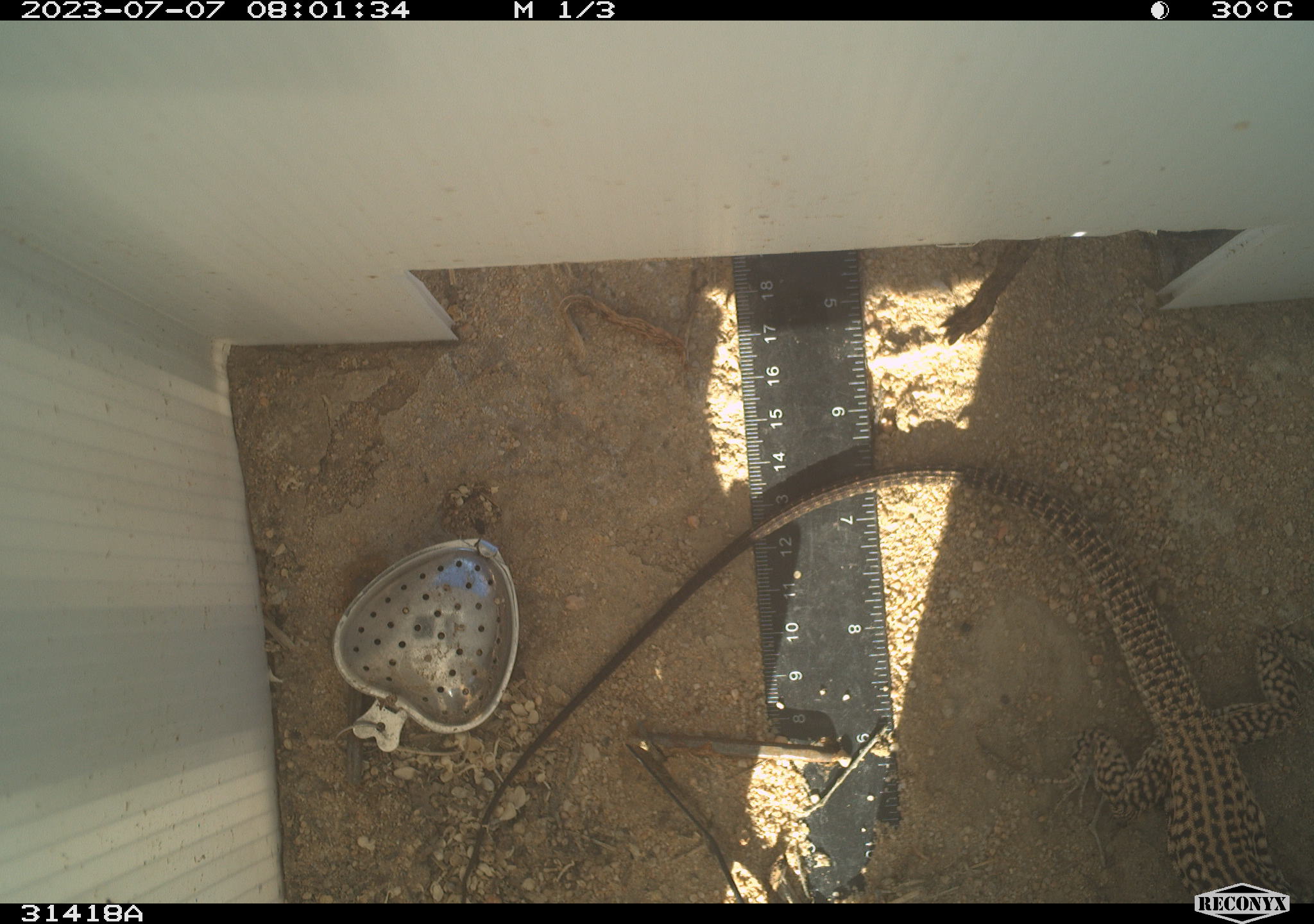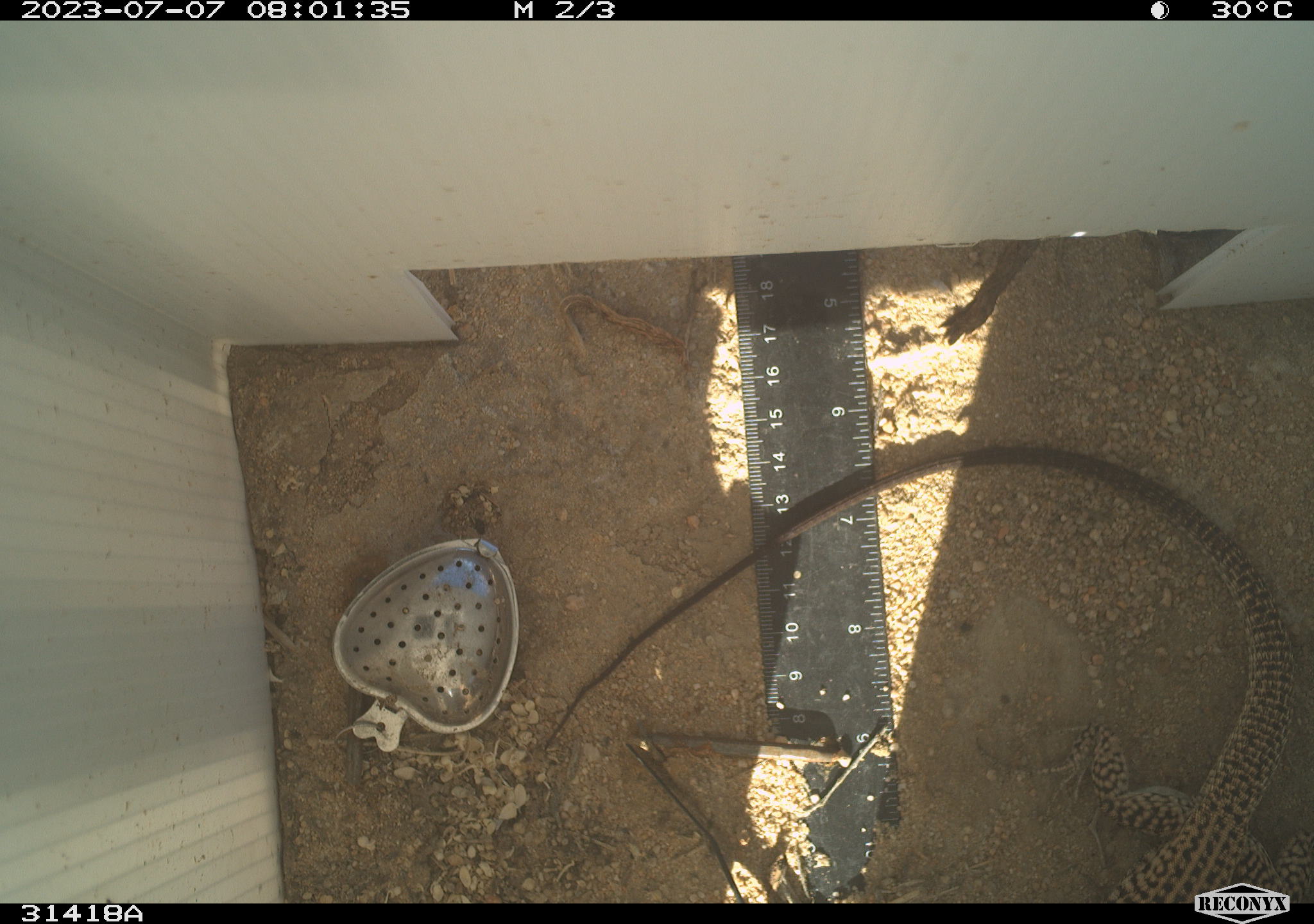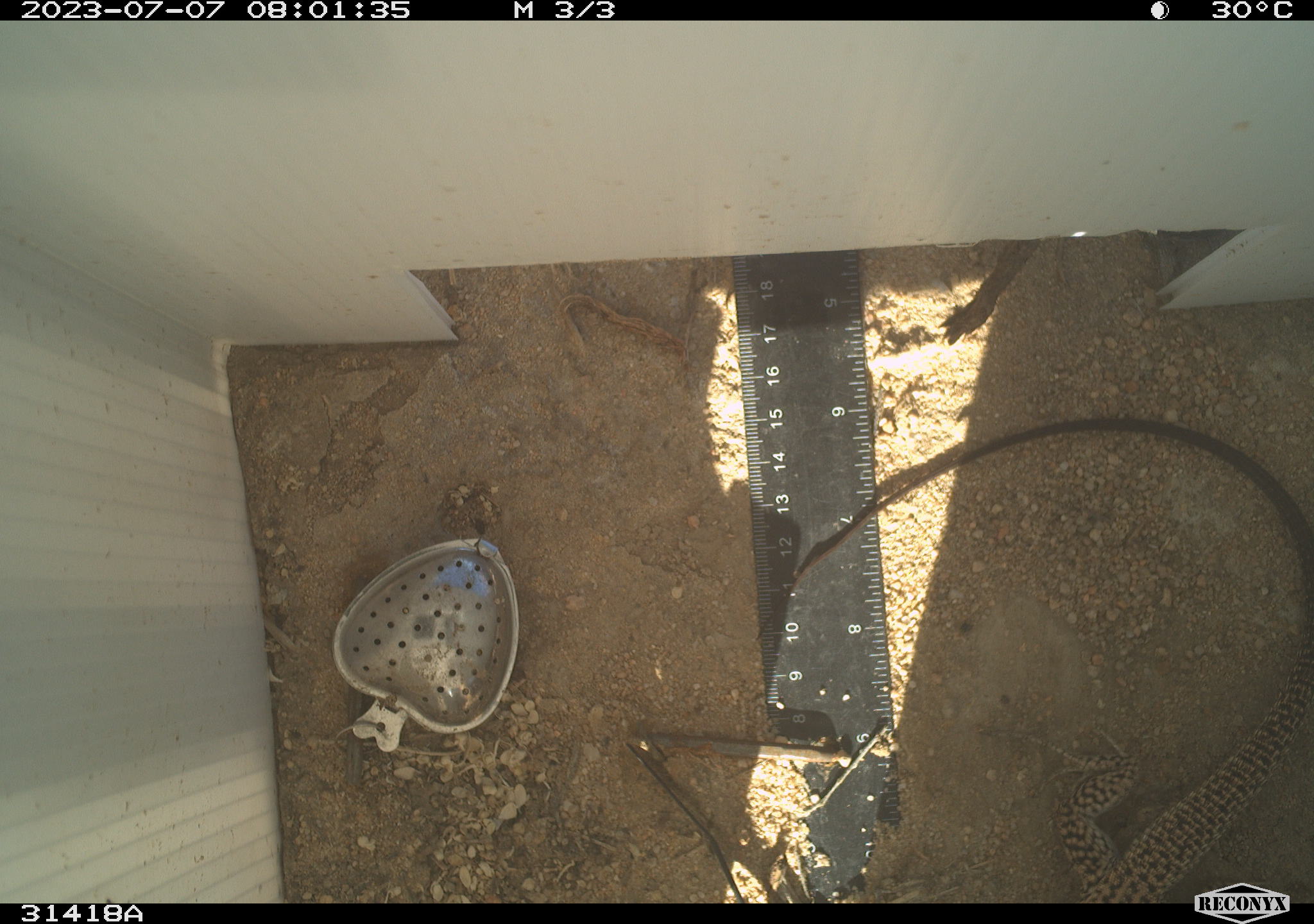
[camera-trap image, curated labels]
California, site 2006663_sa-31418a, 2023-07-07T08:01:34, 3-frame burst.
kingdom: Animalia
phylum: Chordata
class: Reptilia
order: Squamata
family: Teiidae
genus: Aspidoscelis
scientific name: Aspidoscelis tigris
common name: western whiptail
Western whiptail (Aspidoscelis tigris).